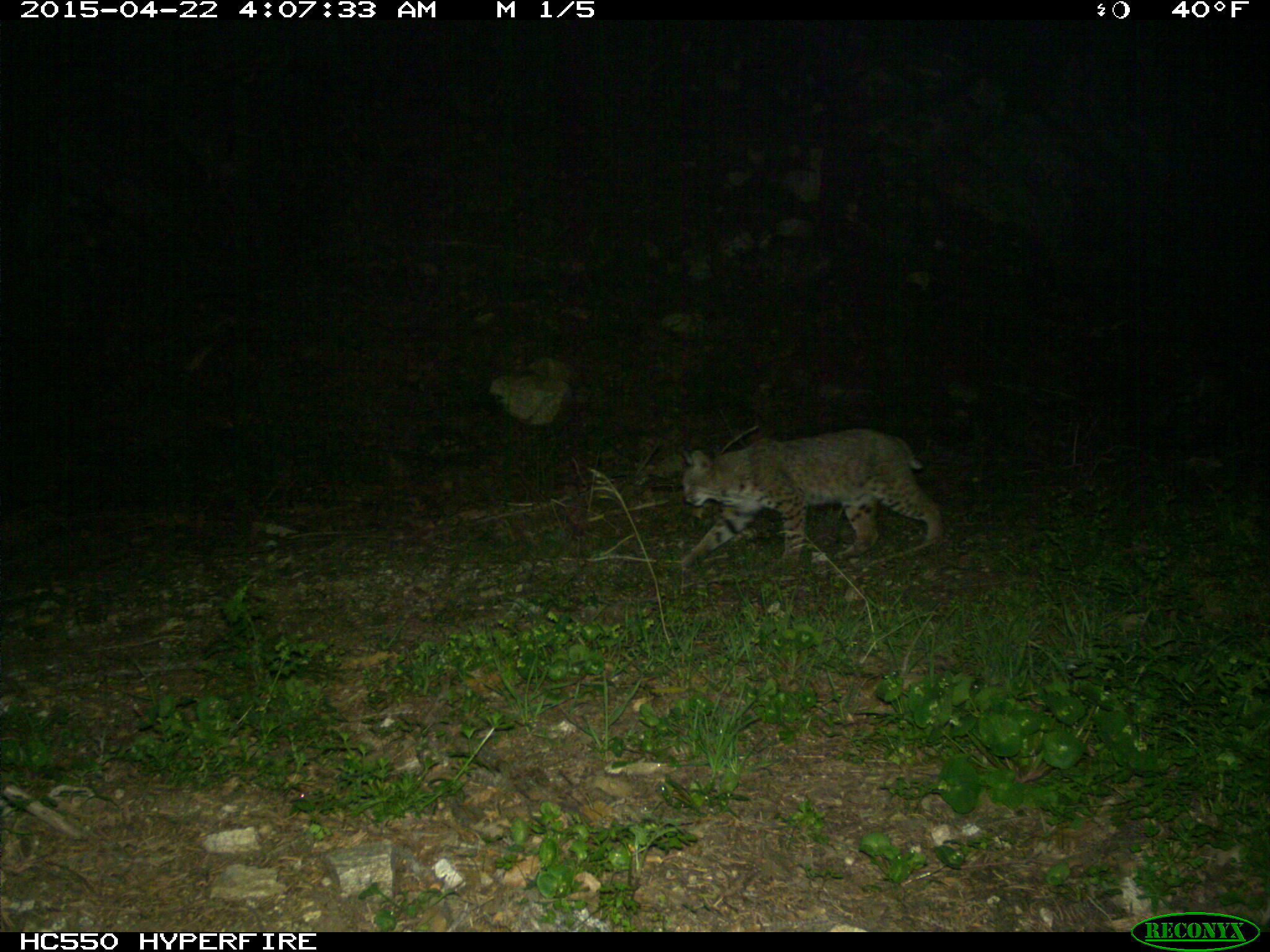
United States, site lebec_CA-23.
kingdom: Animalia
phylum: Chordata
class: Mammalia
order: Carnivora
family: Felidae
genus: Lynx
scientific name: Lynx rufus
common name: bobcat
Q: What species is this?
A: Lynx rufus (bobcat).